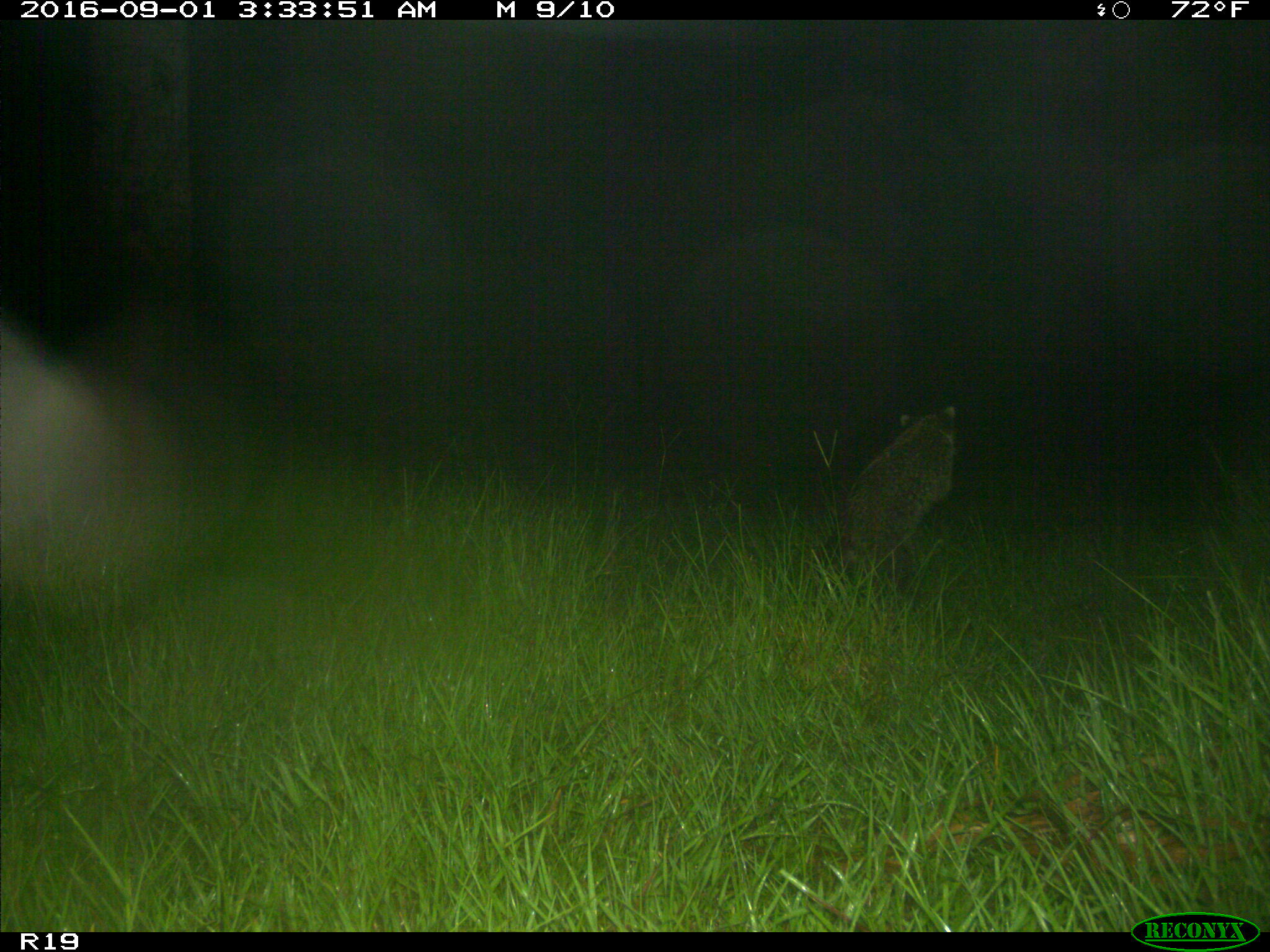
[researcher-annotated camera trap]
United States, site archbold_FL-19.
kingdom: Animalia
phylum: Chordata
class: Mammalia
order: Carnivora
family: Procyonidae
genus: Procyon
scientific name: Procyon lotor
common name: common raccoon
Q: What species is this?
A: Procyon lotor (common raccoon).